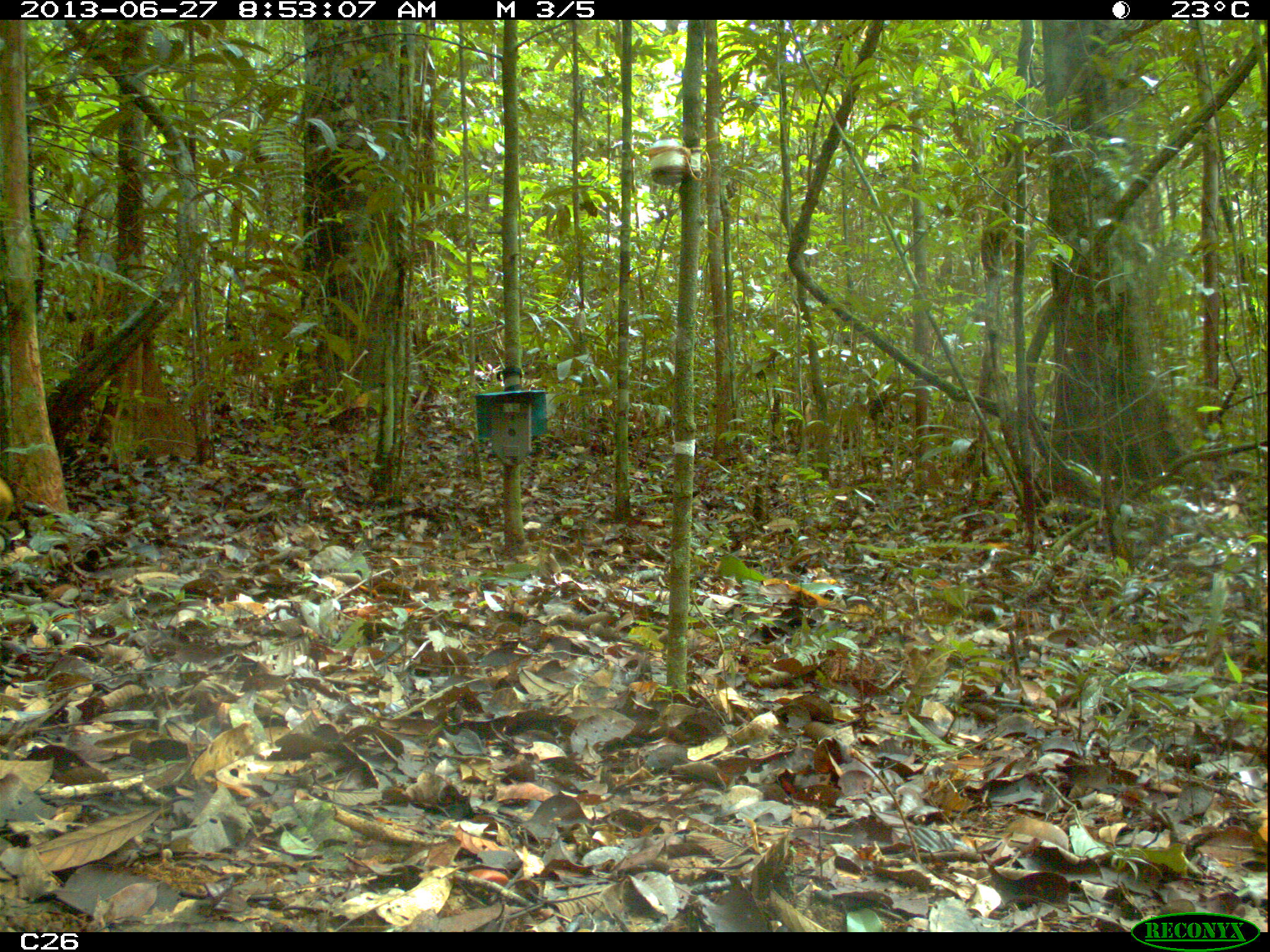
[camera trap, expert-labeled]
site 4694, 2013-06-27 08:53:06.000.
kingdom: Animalia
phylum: Chordata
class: Mammalia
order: Rodentia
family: Dasyproctidae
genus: Dasyprocta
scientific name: Dasyprocta leporina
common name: red-rumped agouti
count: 1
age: adult